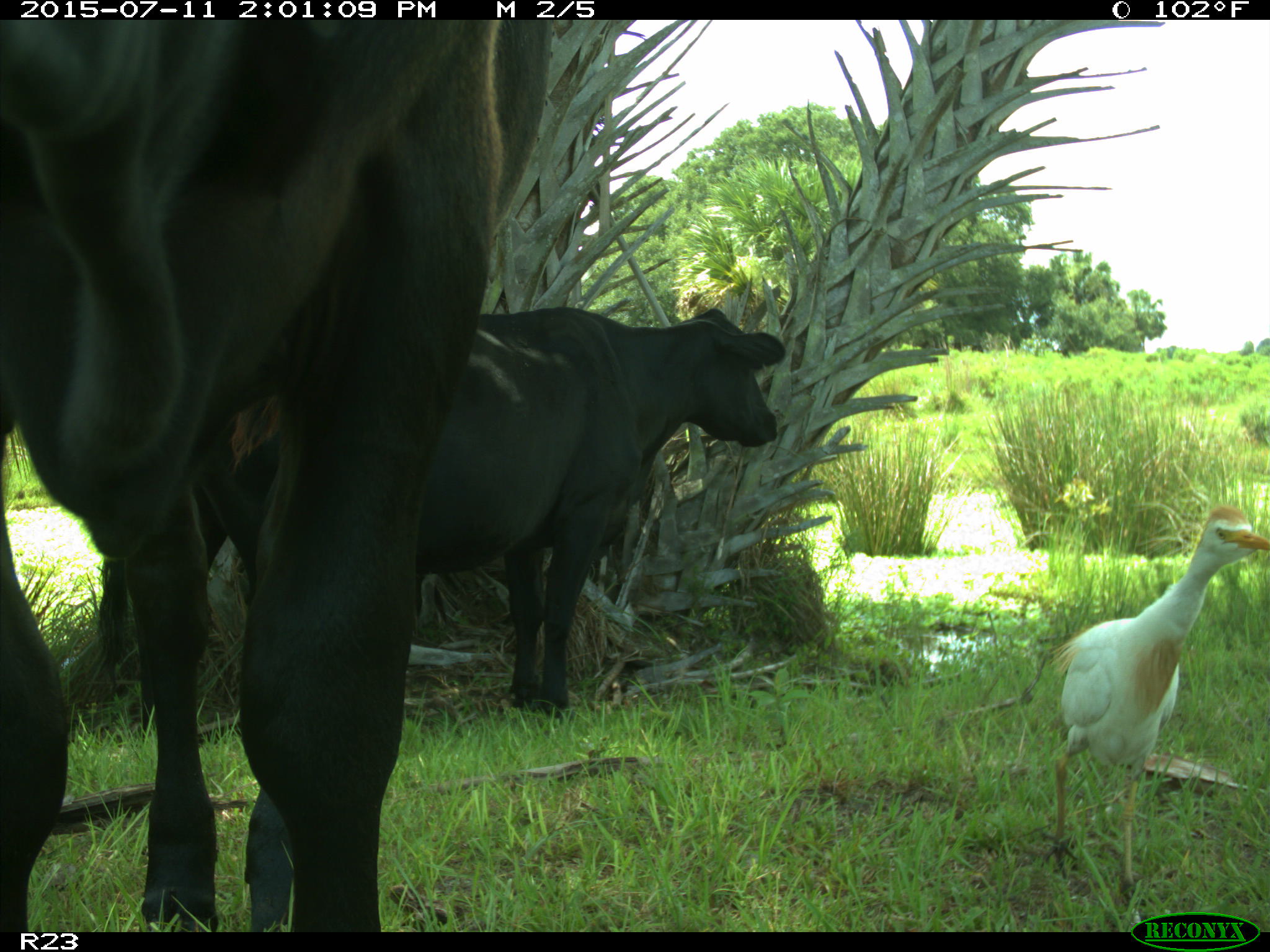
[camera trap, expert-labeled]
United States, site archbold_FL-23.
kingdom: Animalia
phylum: Chordata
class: Mammalia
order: Artiodactyla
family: Bovidae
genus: Bos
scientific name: Bos taurus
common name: domestic cow